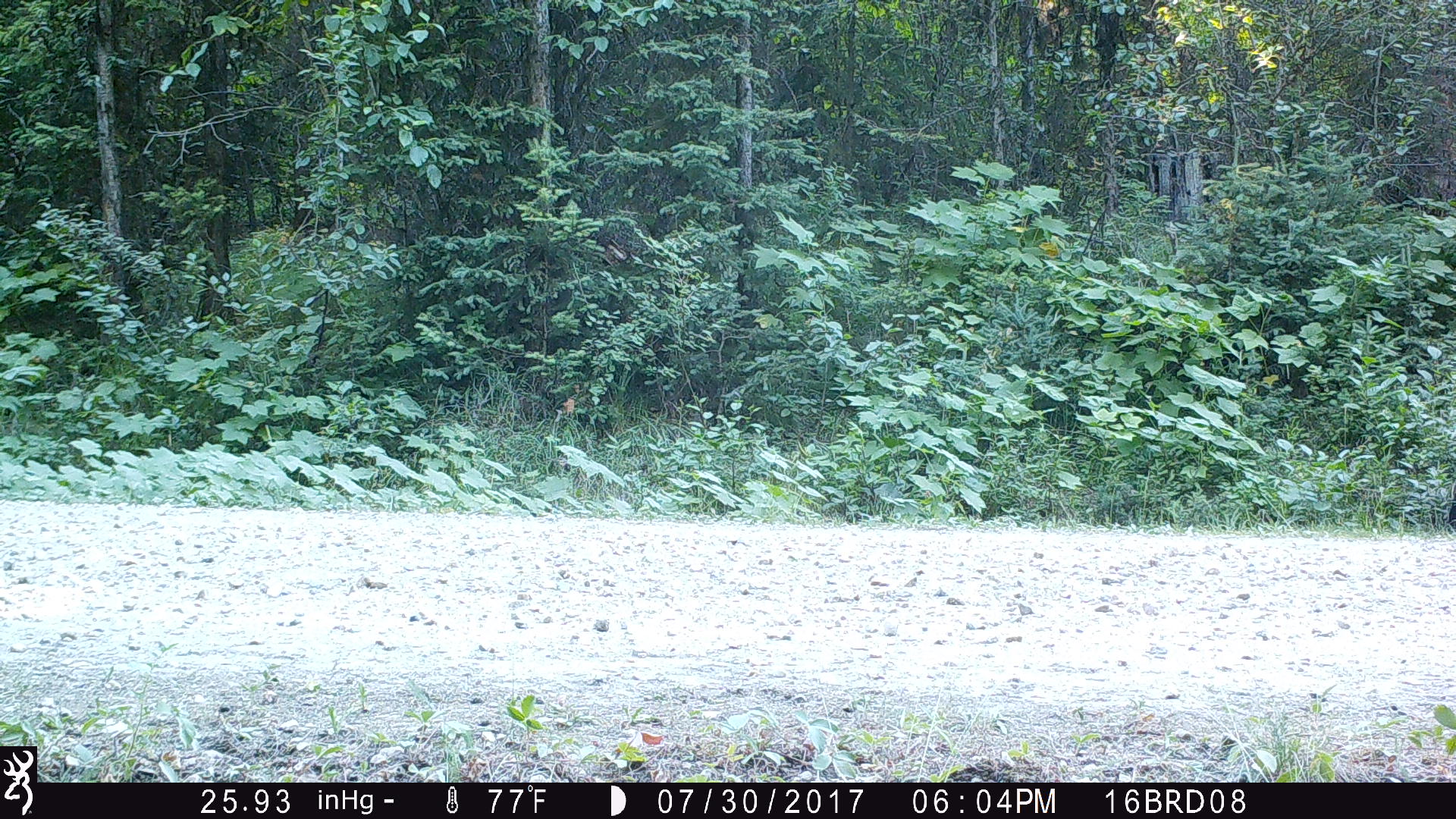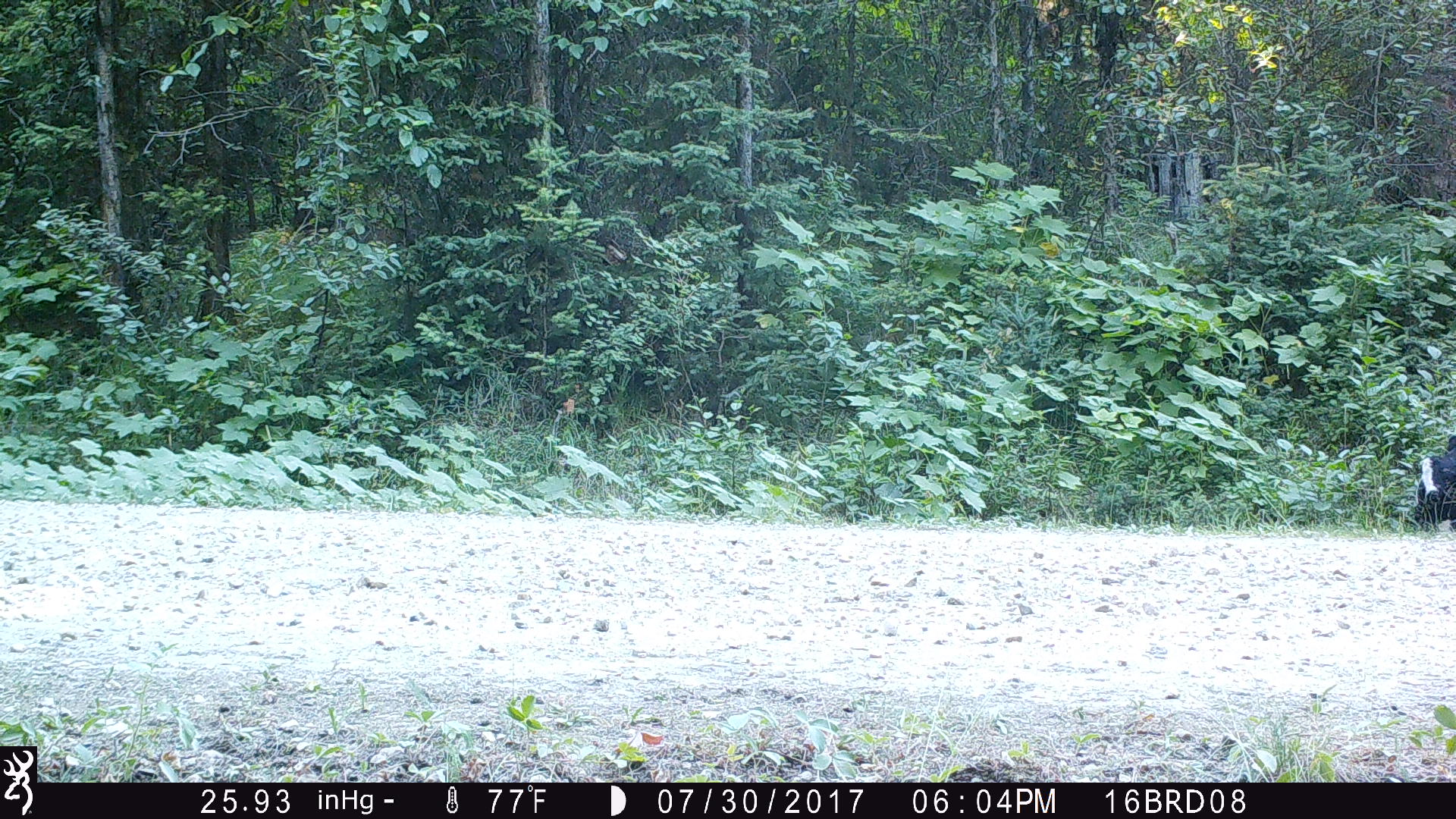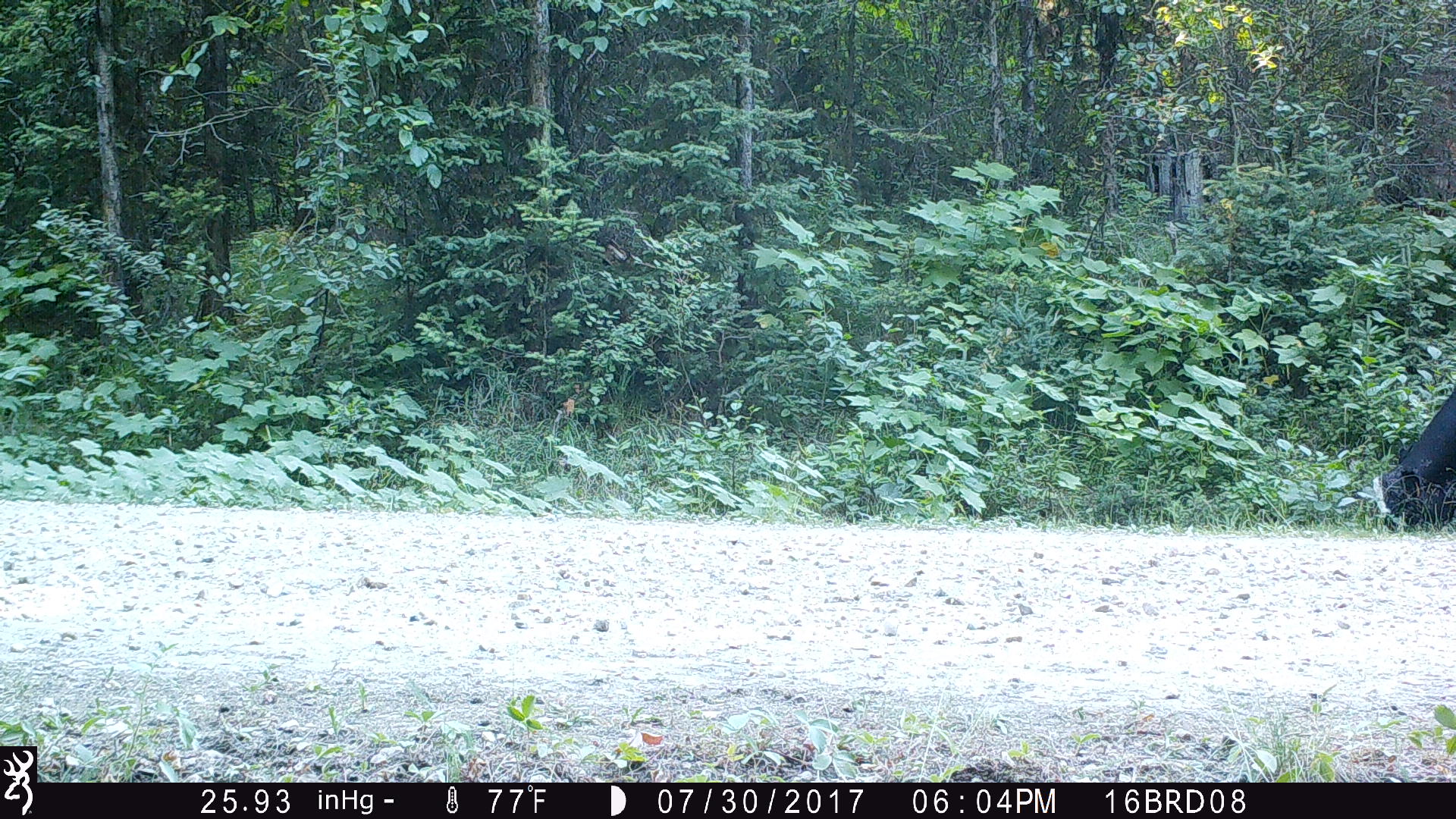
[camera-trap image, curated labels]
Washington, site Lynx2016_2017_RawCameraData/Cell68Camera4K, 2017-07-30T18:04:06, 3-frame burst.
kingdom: Animalia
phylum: Chordata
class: Mammalia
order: Artiodactyla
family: Bovidae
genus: Bos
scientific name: Bos taurus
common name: domestic cattle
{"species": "domestic cattle (Bos taurus)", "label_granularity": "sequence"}